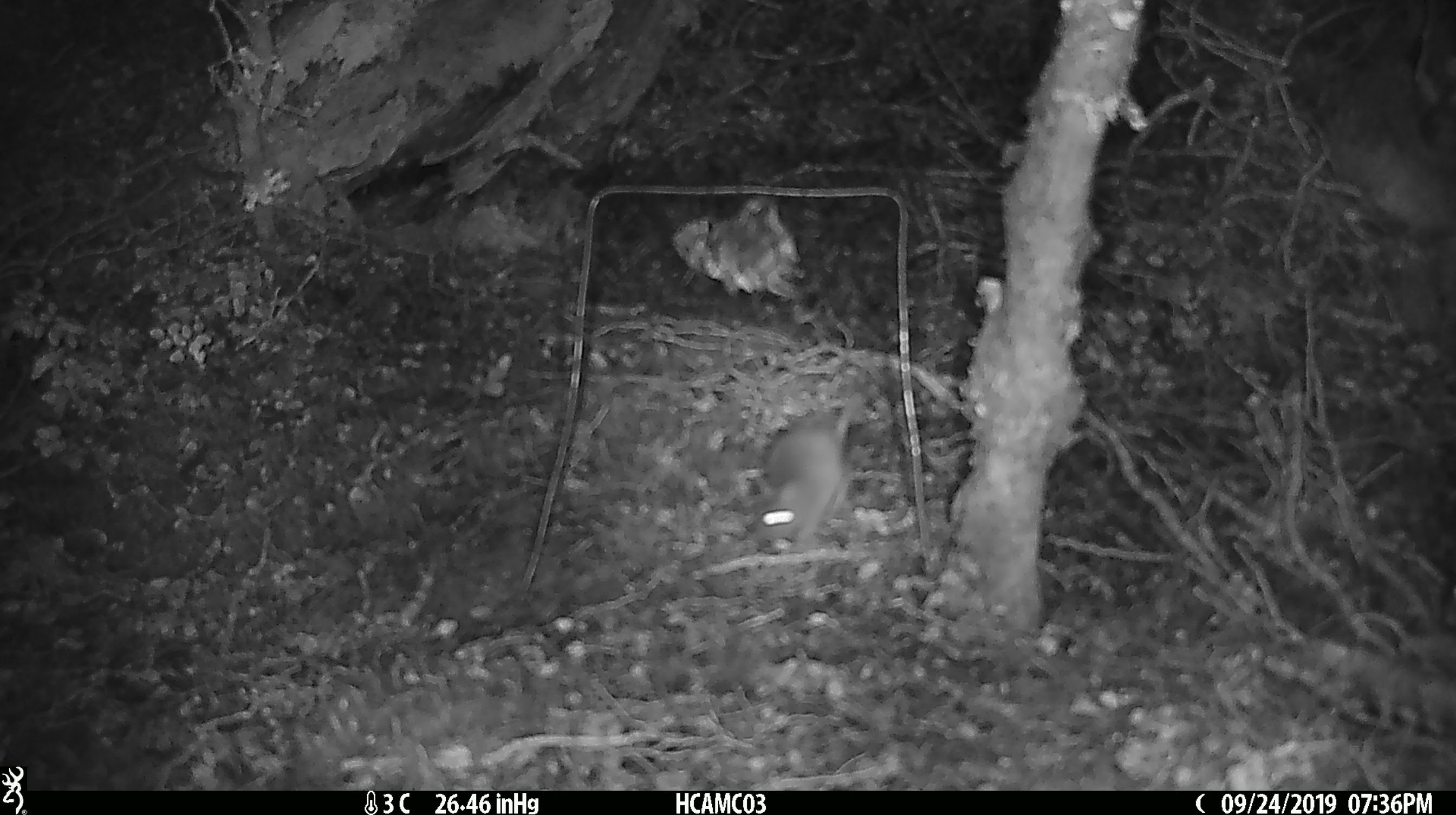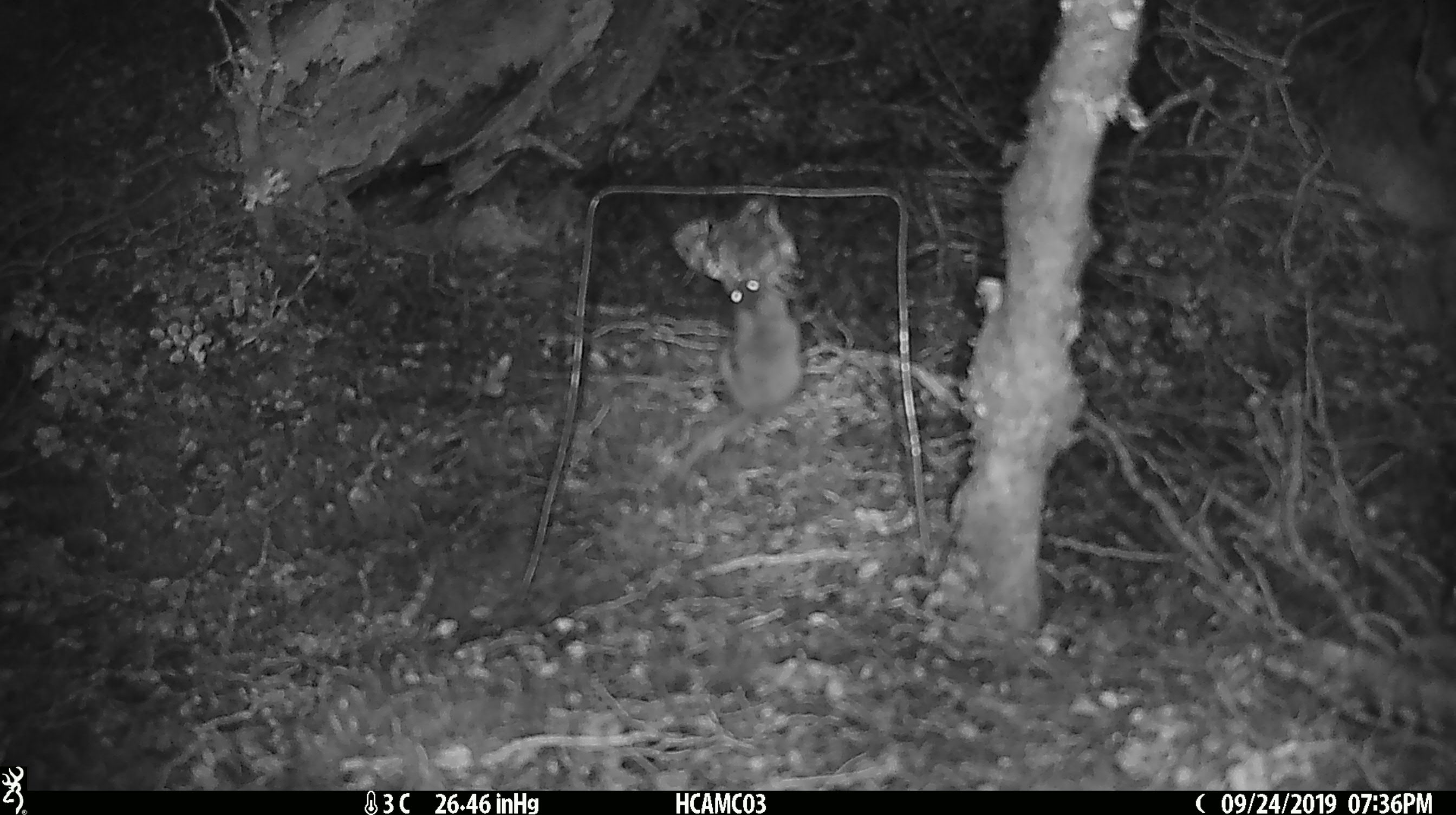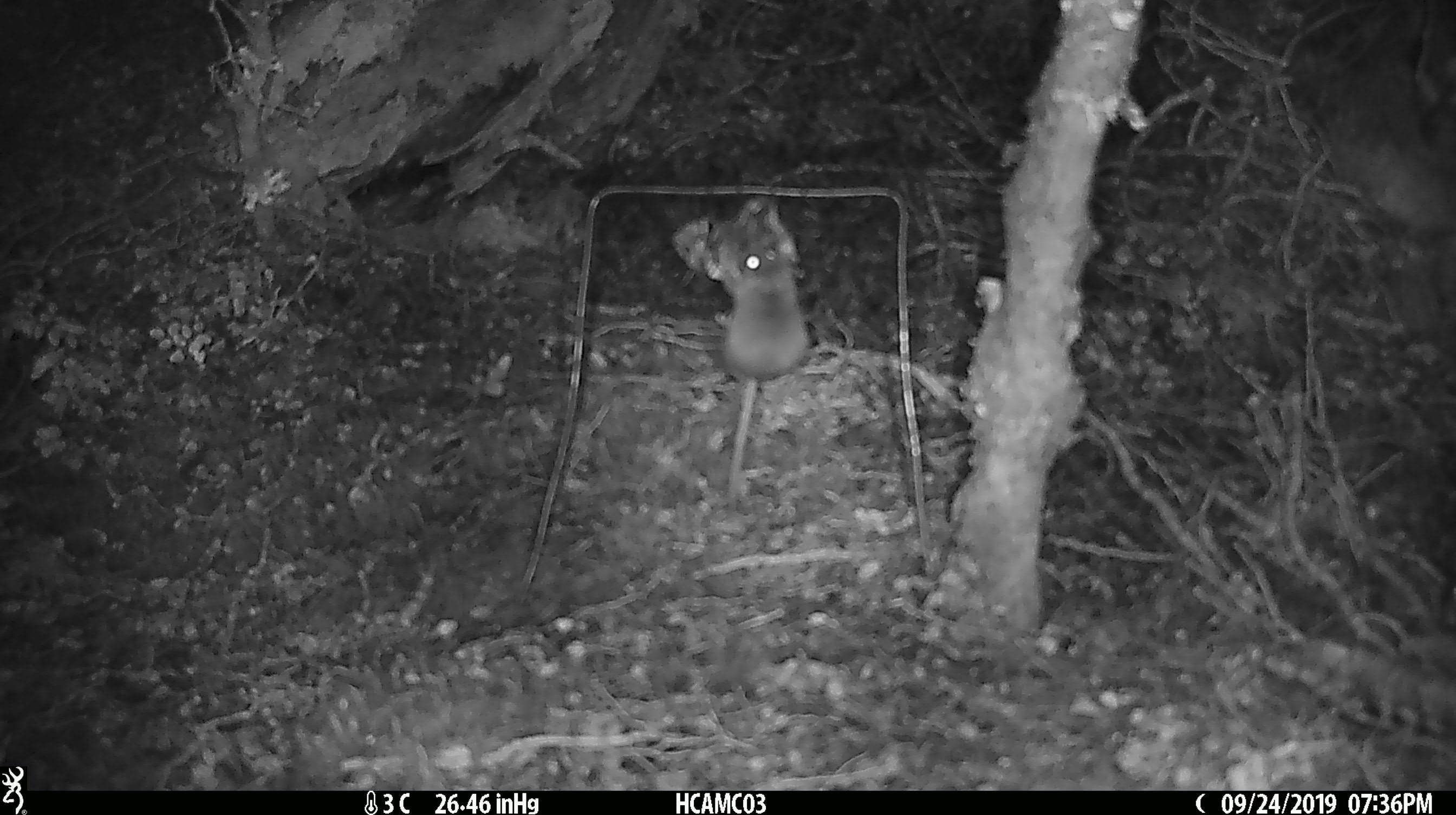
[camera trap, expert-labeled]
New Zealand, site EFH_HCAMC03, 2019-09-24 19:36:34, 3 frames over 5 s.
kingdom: Animalia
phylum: Chordata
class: Mammalia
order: Rodentia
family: Muridae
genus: Mus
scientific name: Mus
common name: mouse